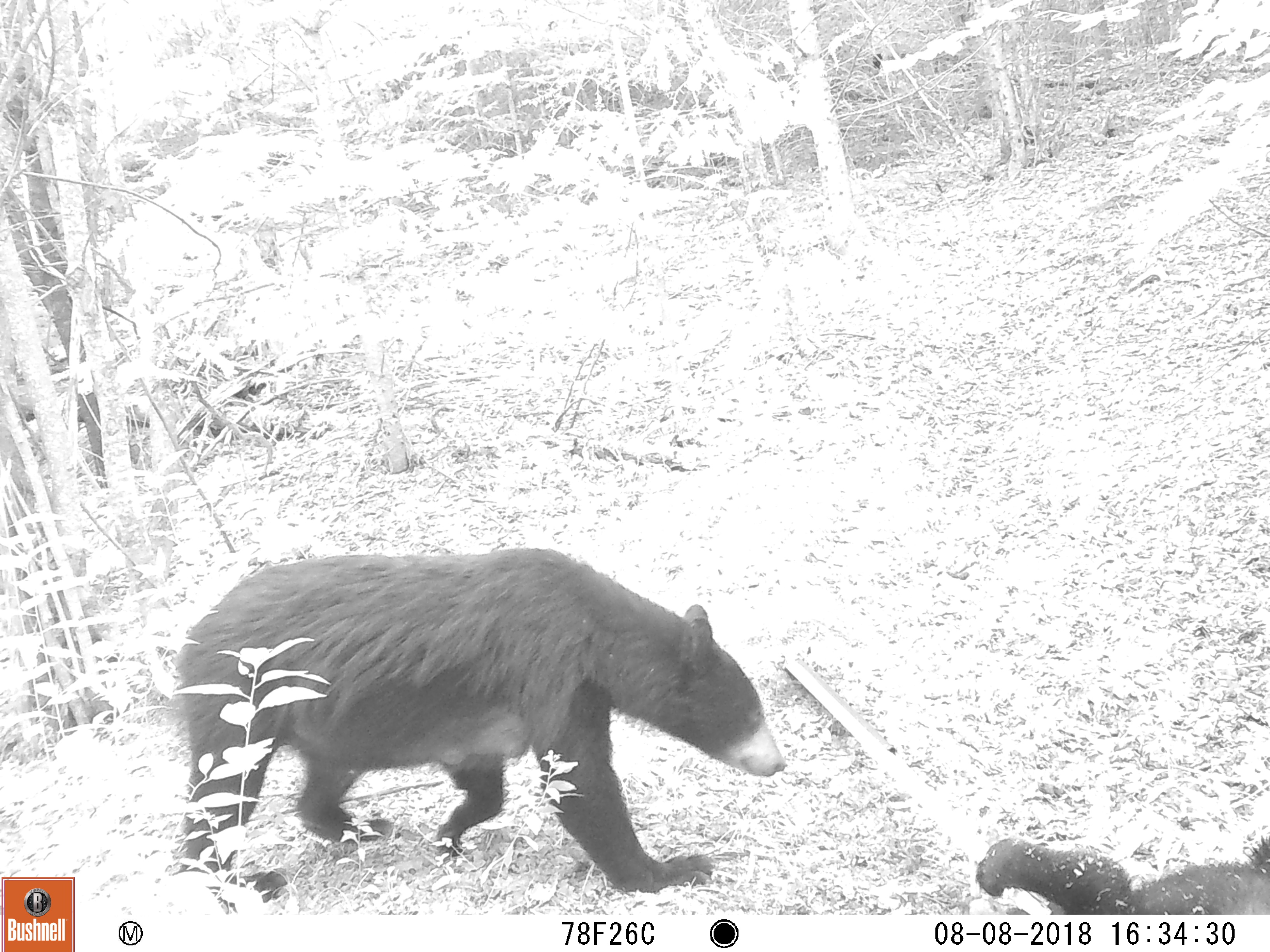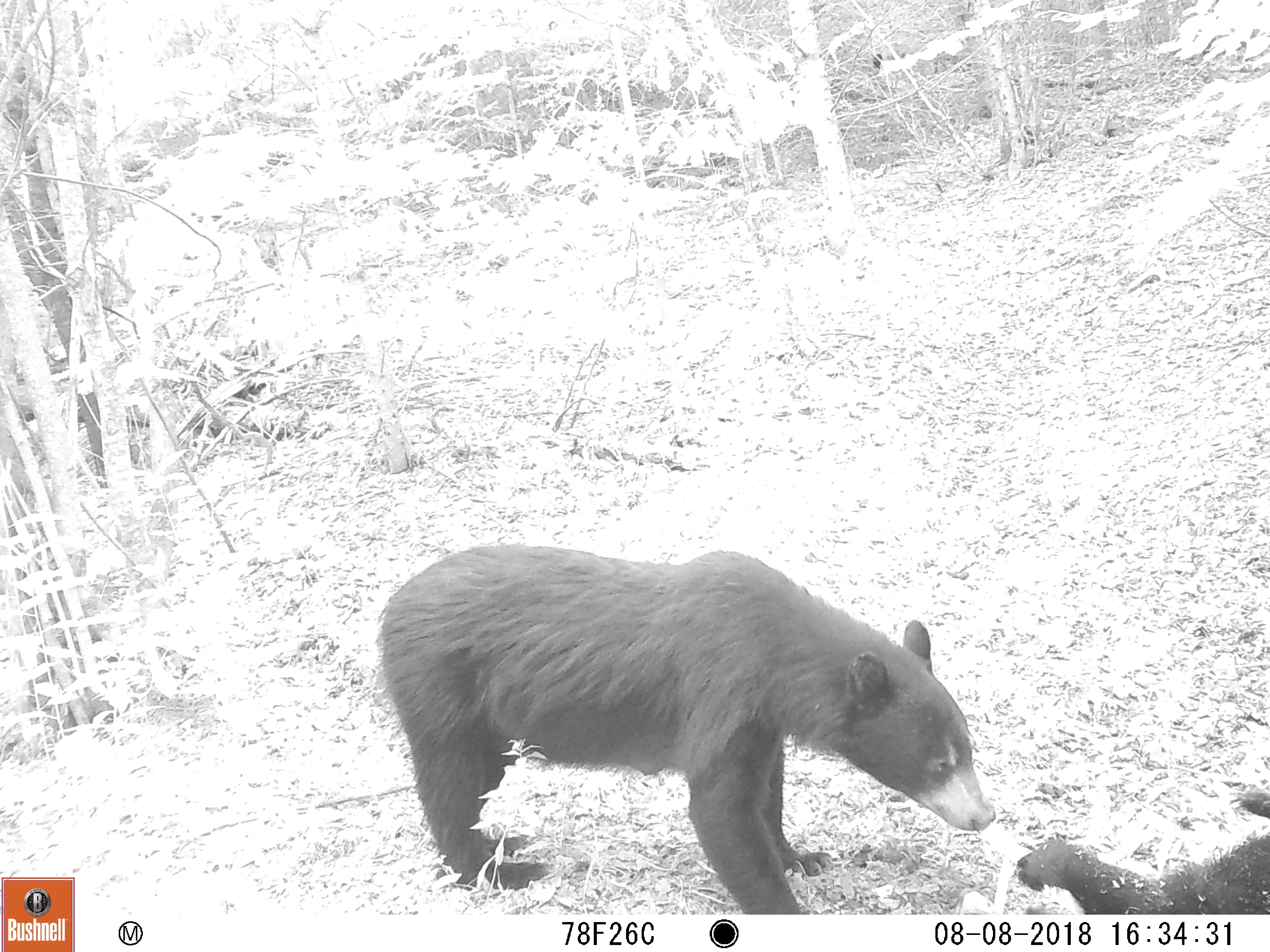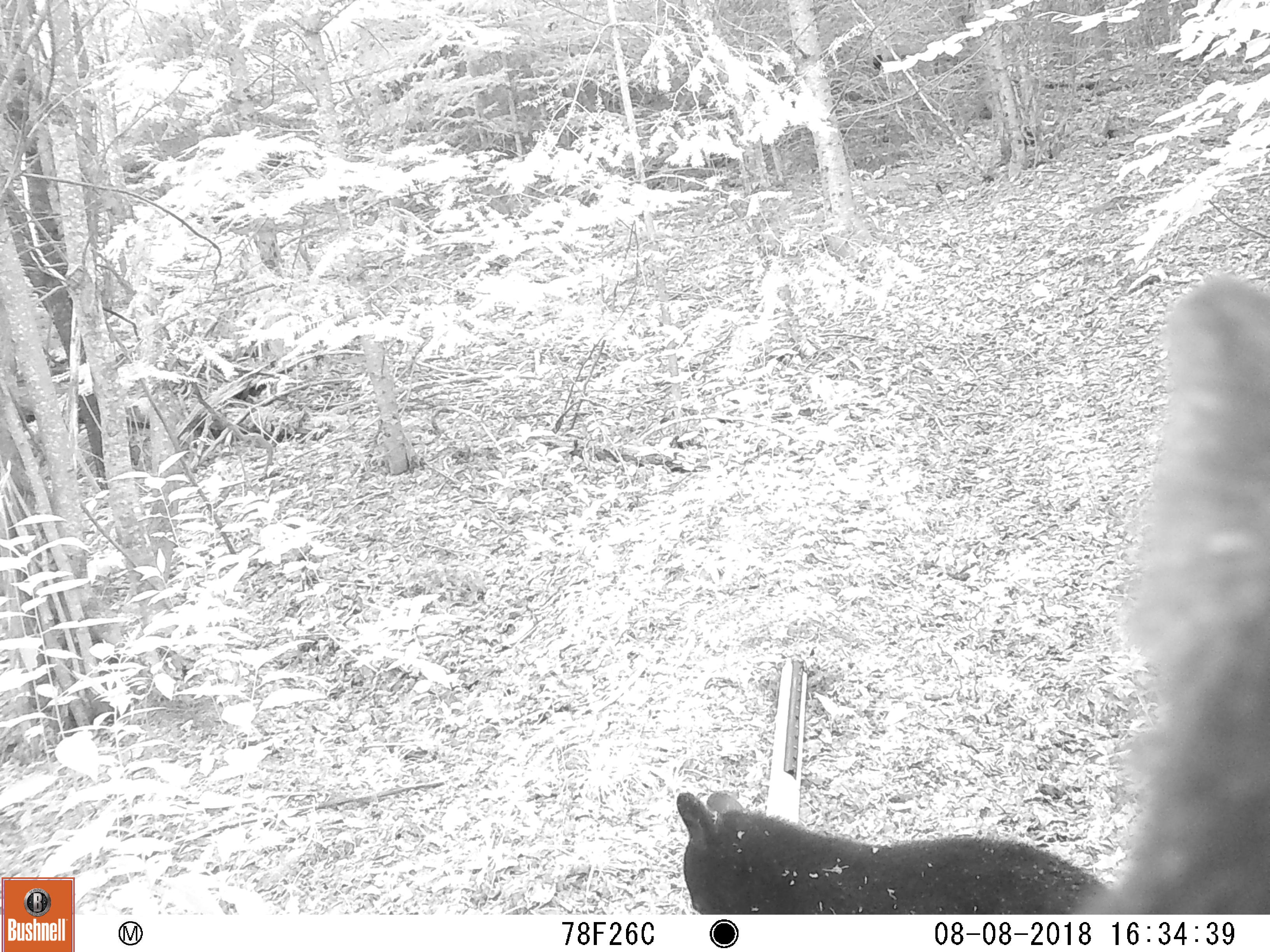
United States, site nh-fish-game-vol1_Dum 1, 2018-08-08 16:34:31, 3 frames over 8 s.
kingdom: Animalia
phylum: Chordata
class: Mammalia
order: Carnivora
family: Ursidae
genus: Ursus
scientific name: Ursus americanus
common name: black bear